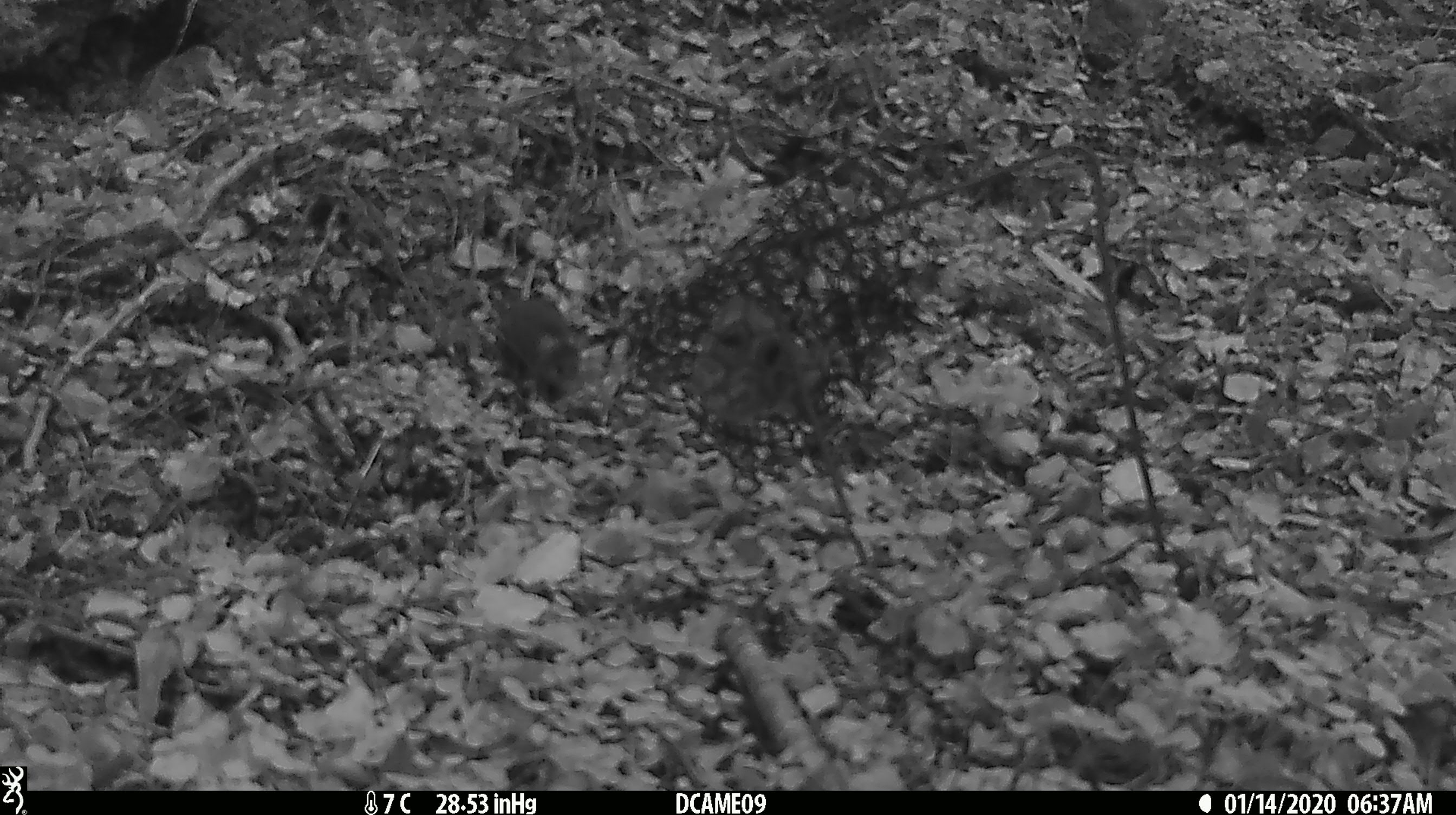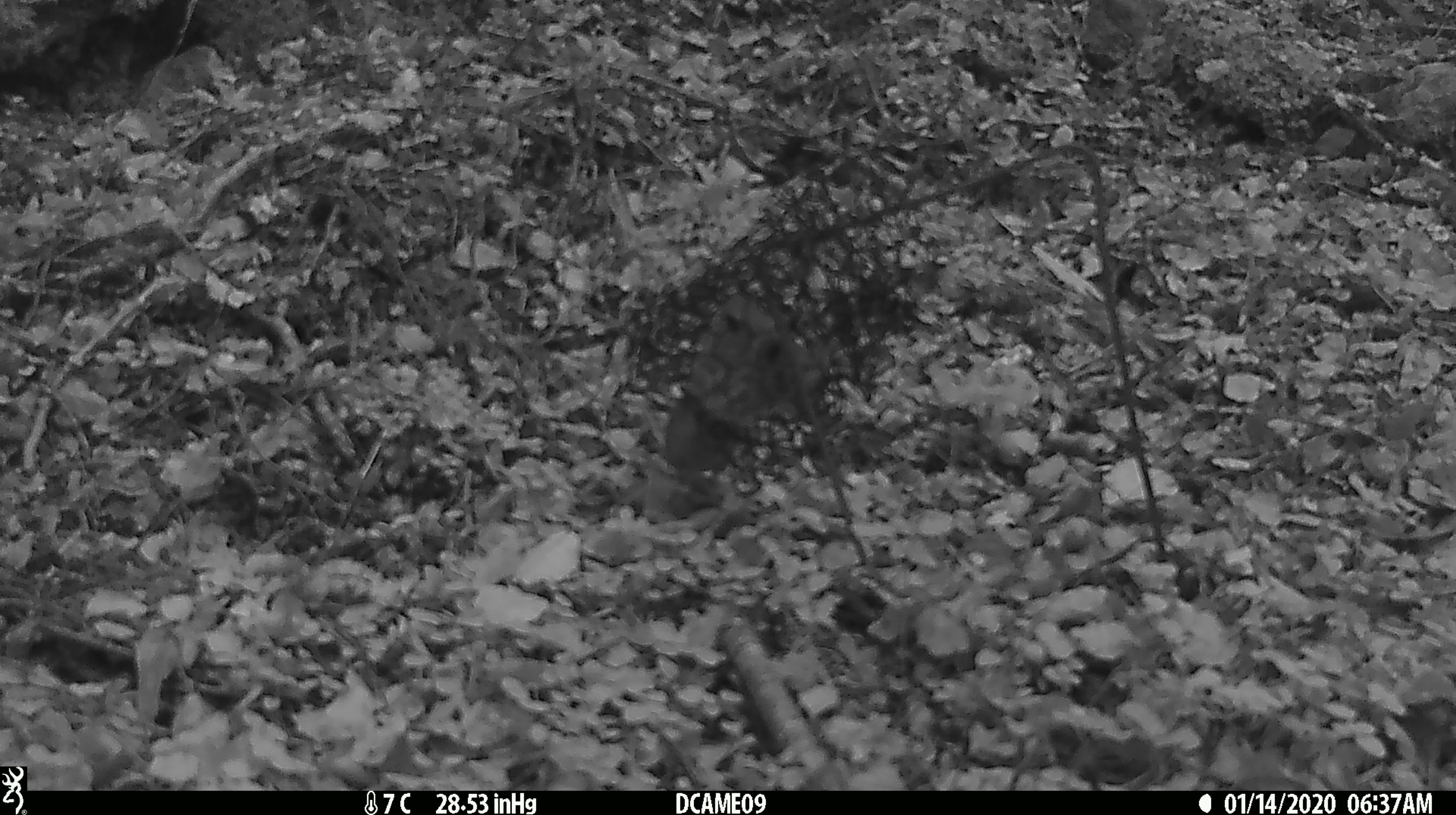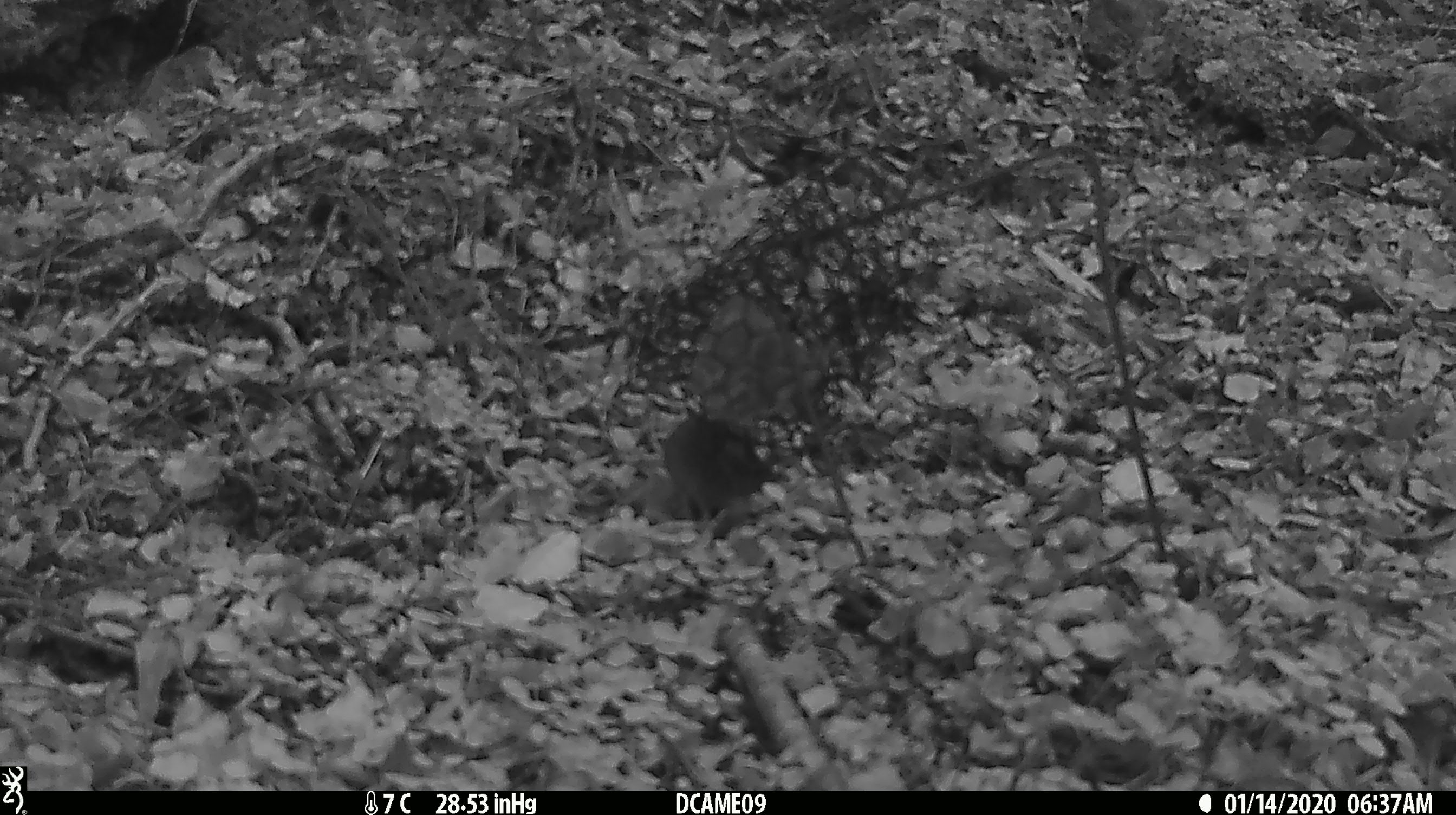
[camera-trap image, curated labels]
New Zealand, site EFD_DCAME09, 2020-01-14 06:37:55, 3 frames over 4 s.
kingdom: Animalia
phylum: Chordata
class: Mammalia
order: Rodentia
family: Muridae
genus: Mus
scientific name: Mus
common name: mouse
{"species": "mouse (Mus)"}